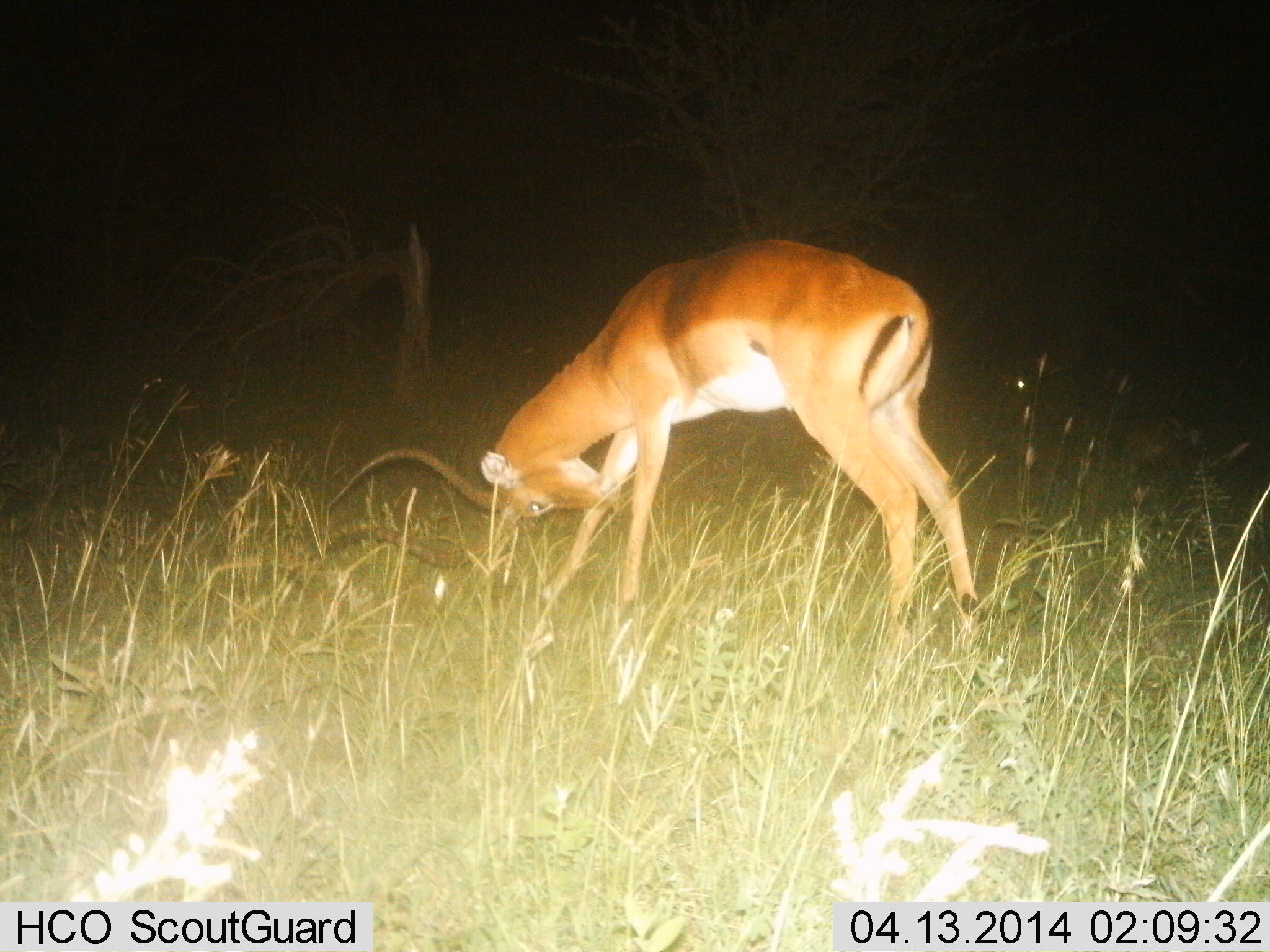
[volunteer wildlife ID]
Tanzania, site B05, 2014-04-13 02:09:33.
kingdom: Animalia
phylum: Chordata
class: Mammalia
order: Artiodactyla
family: Bovidae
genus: Aepyceros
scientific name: Aepyceros melampus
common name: impala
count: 1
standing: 80%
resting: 0%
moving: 8%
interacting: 6%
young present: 0%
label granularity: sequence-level